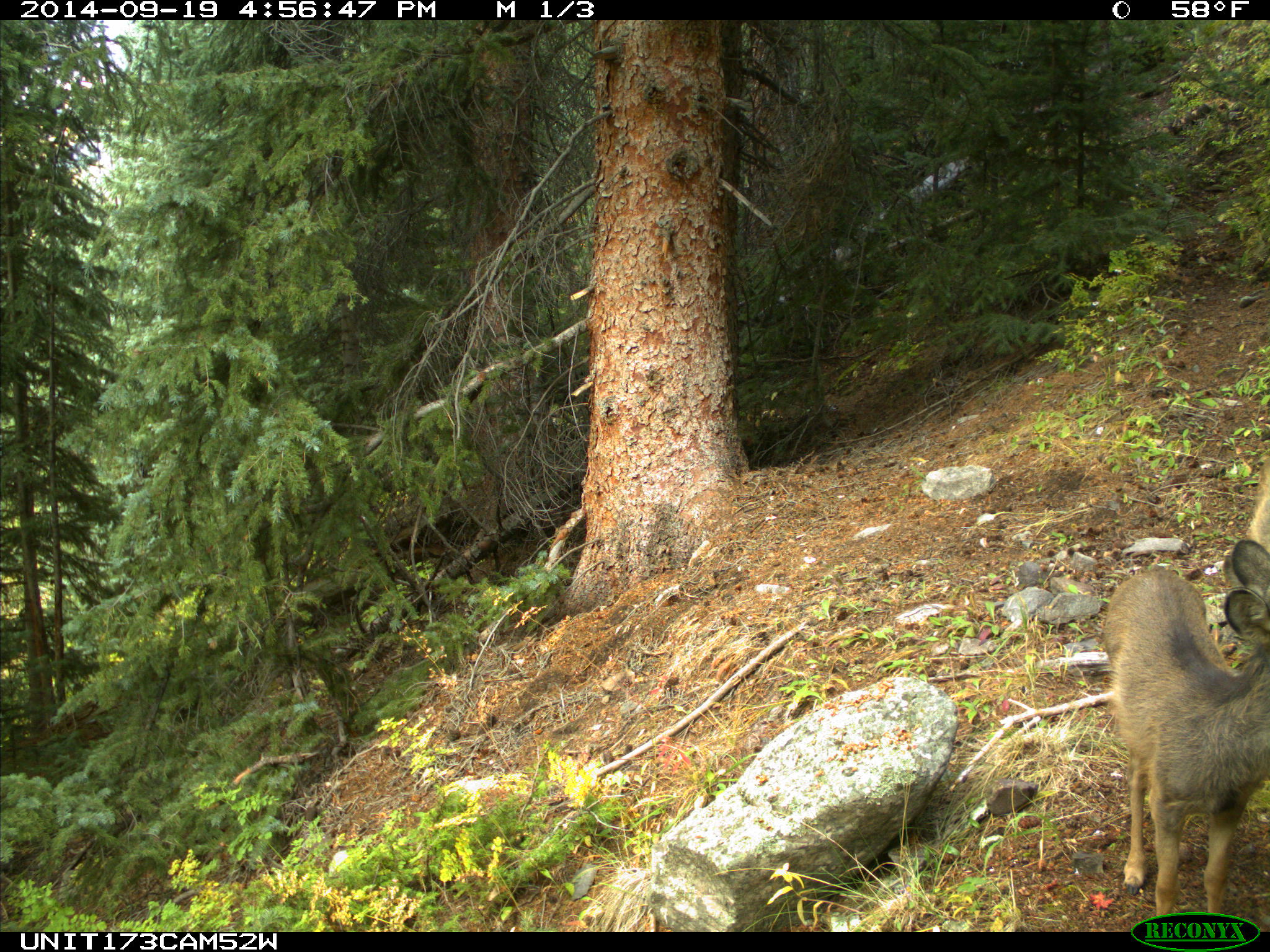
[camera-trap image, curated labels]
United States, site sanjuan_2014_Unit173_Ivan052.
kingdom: Animalia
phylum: Chordata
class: Mammalia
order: Artiodactyla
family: Cervidae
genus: Odocoileus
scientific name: Odocoileus hemionus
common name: mule deer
Odocoileus hemionus (mule deer).